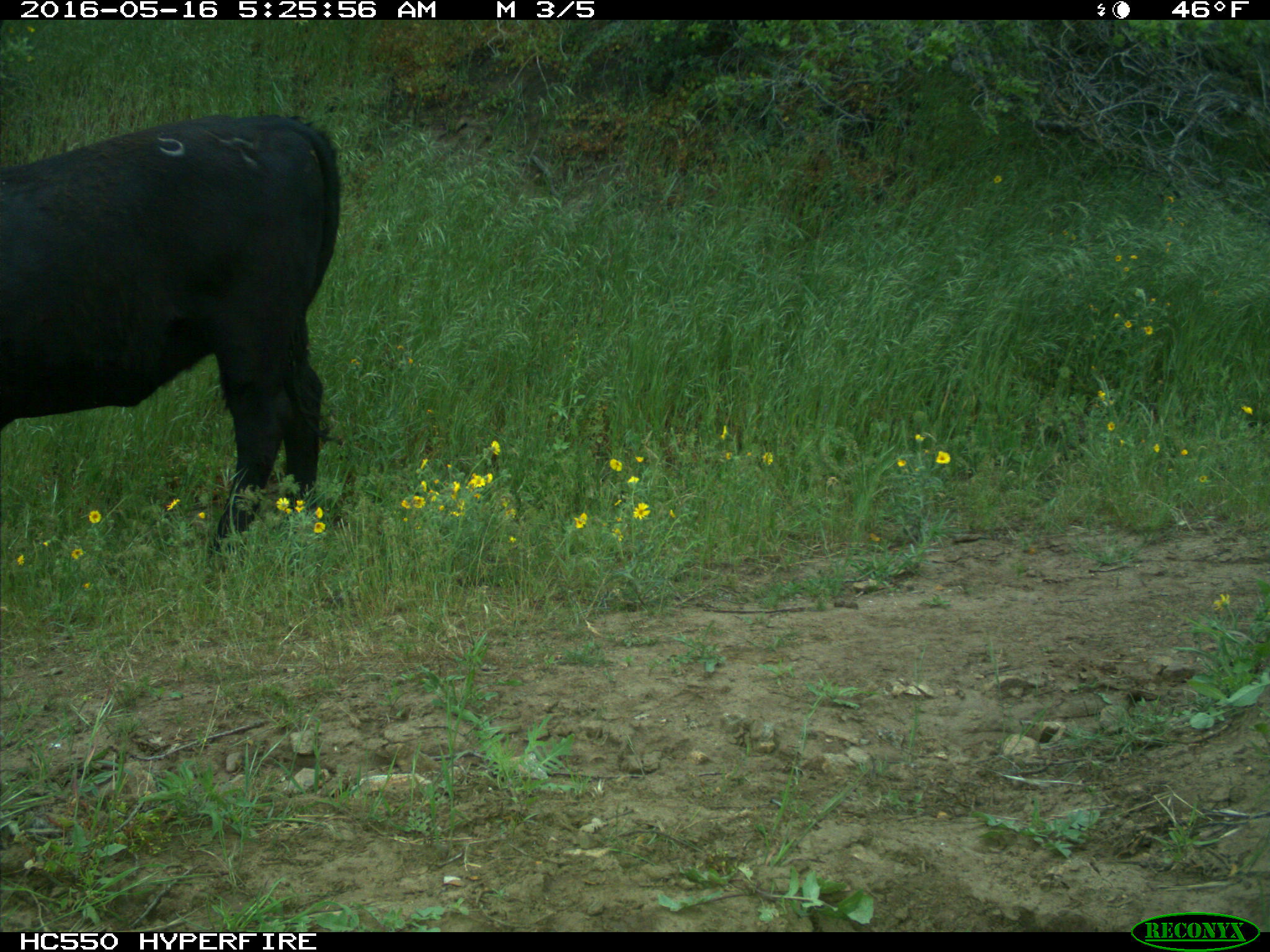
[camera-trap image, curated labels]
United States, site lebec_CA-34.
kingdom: Animalia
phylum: Chordata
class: Mammalia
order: Artiodactyla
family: Bovidae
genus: Bos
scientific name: Bos taurus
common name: domestic cow